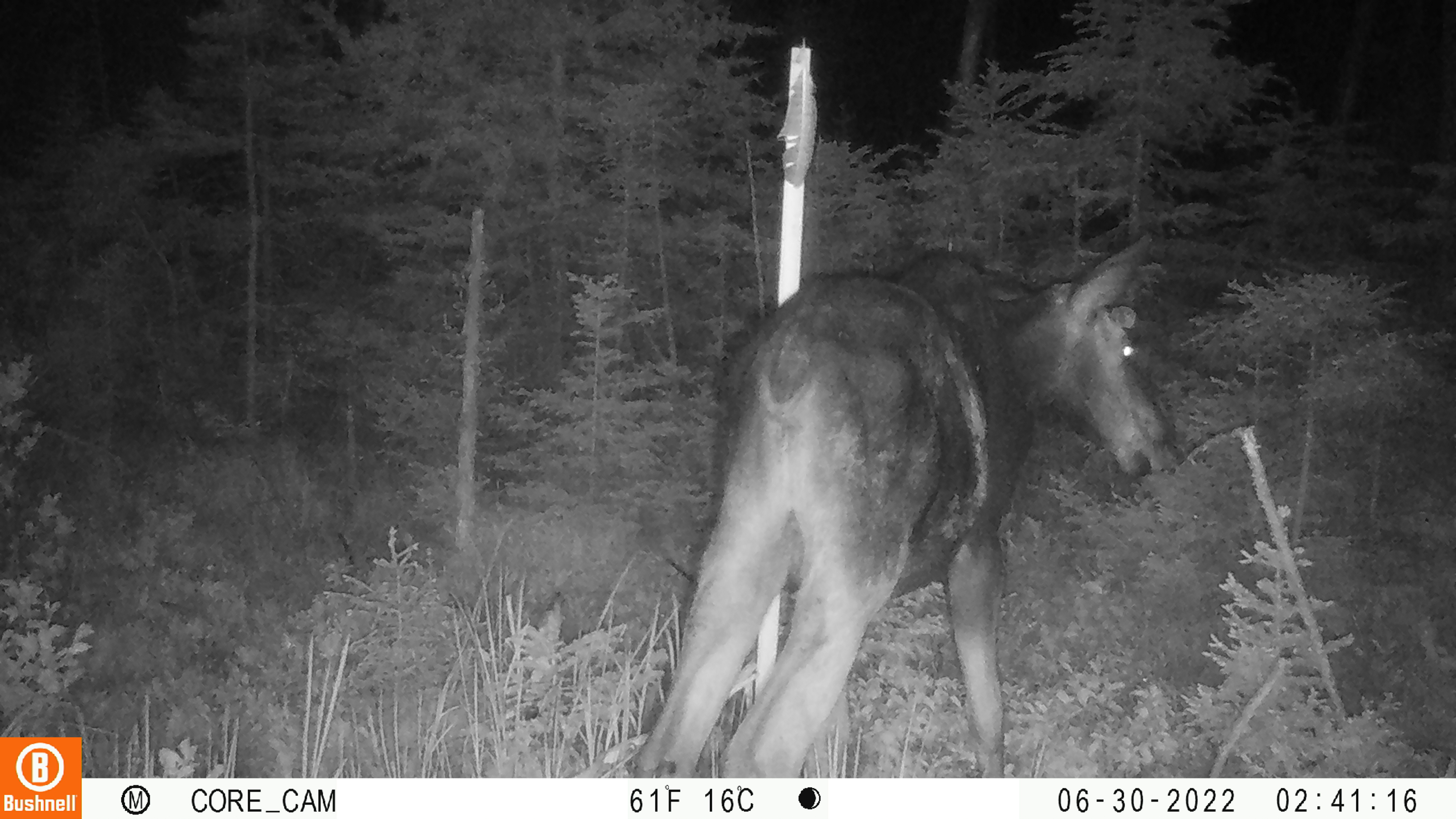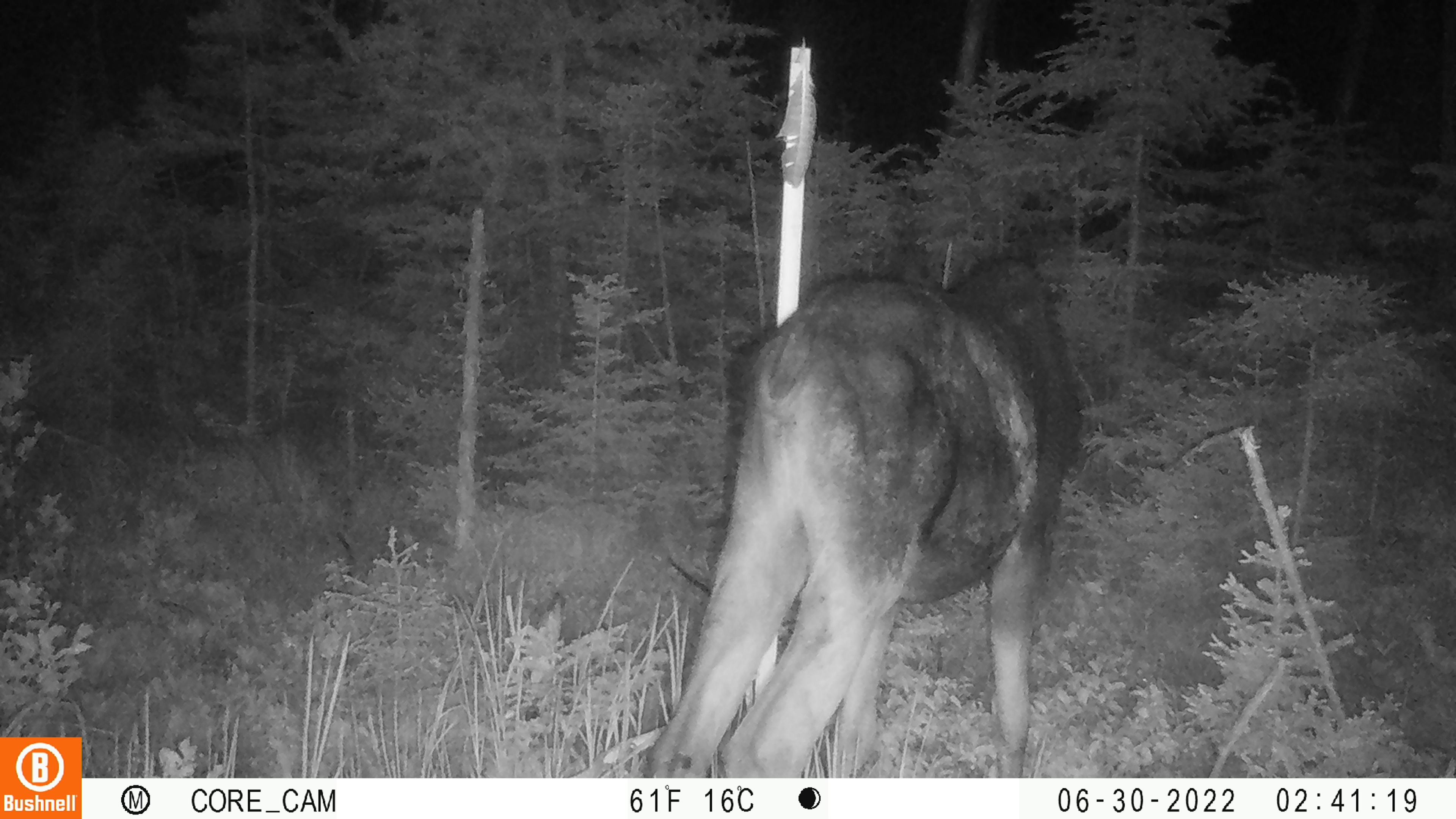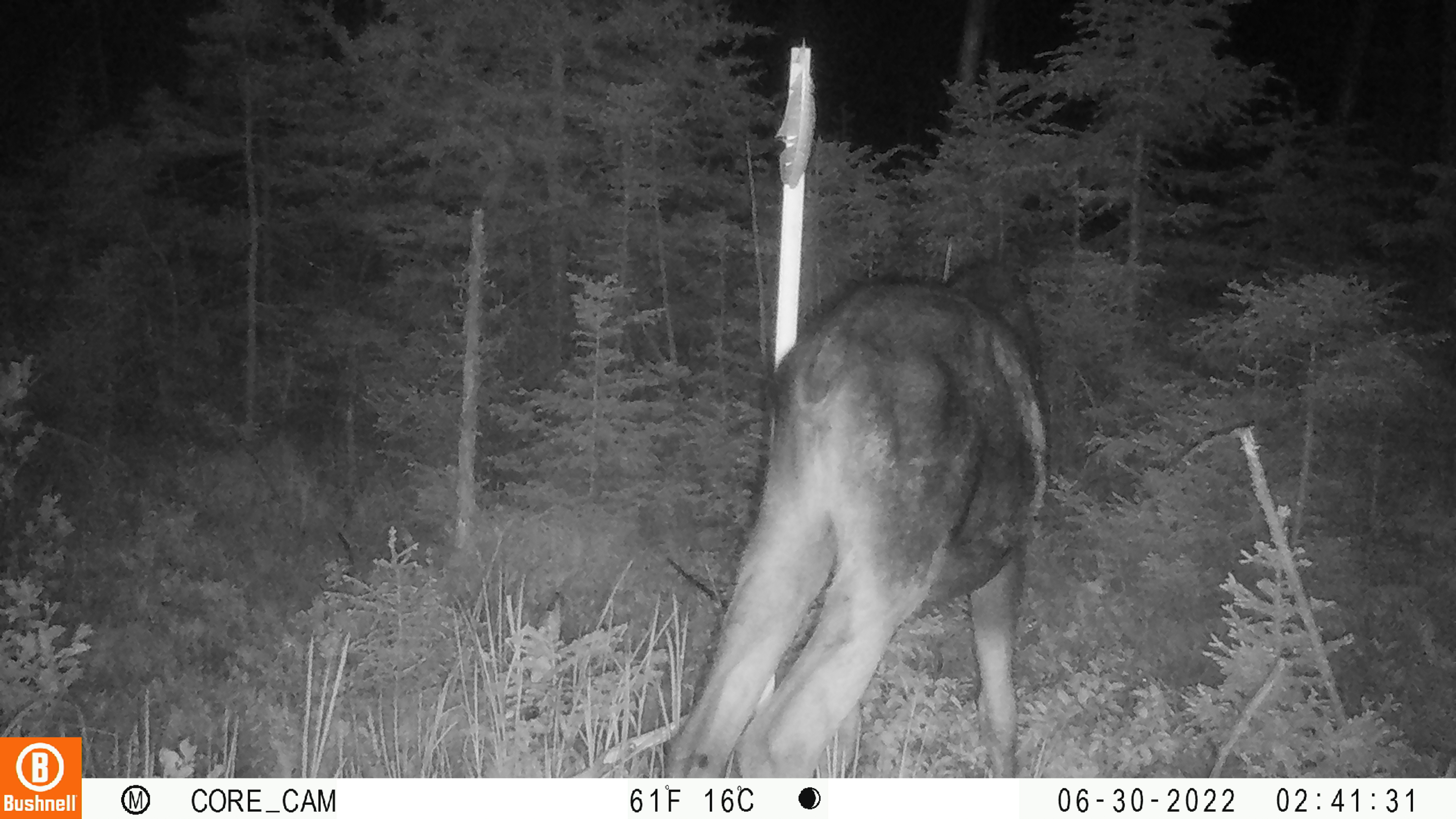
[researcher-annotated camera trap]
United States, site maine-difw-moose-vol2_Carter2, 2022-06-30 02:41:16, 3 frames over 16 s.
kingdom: Animalia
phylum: Chordata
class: Mammalia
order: Artiodactyla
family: Cervidae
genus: Alces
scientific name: Alces alces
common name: moose